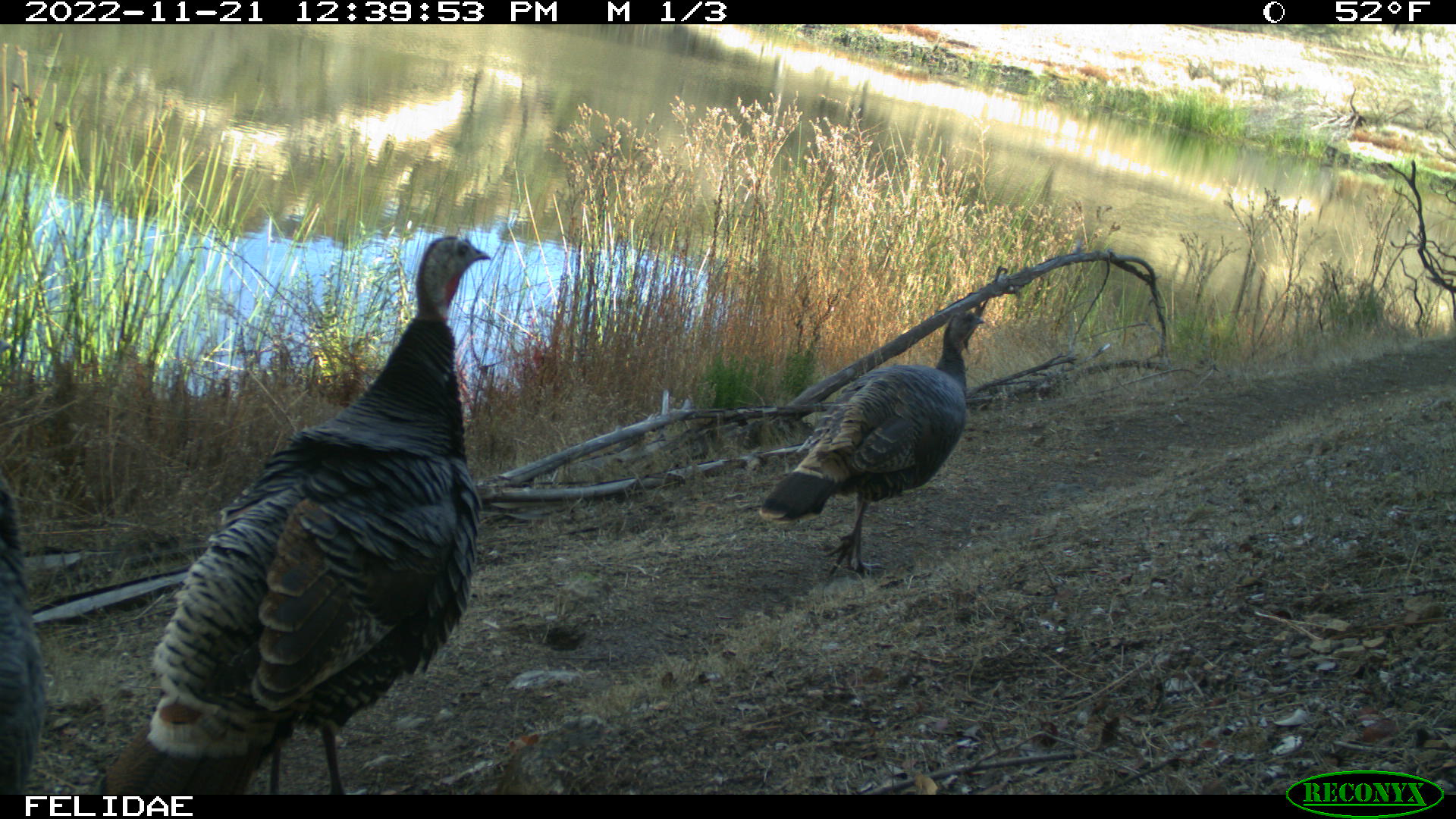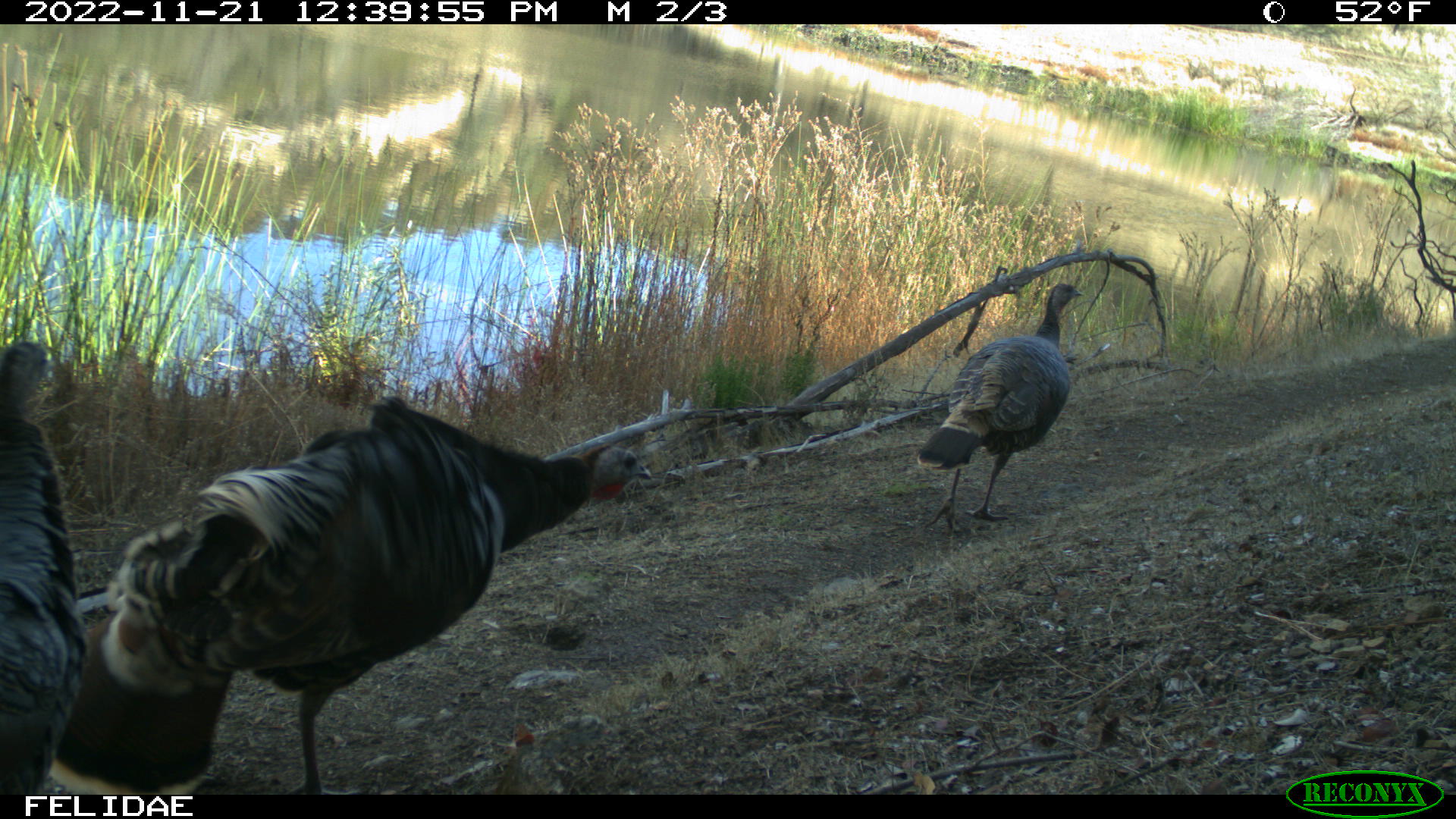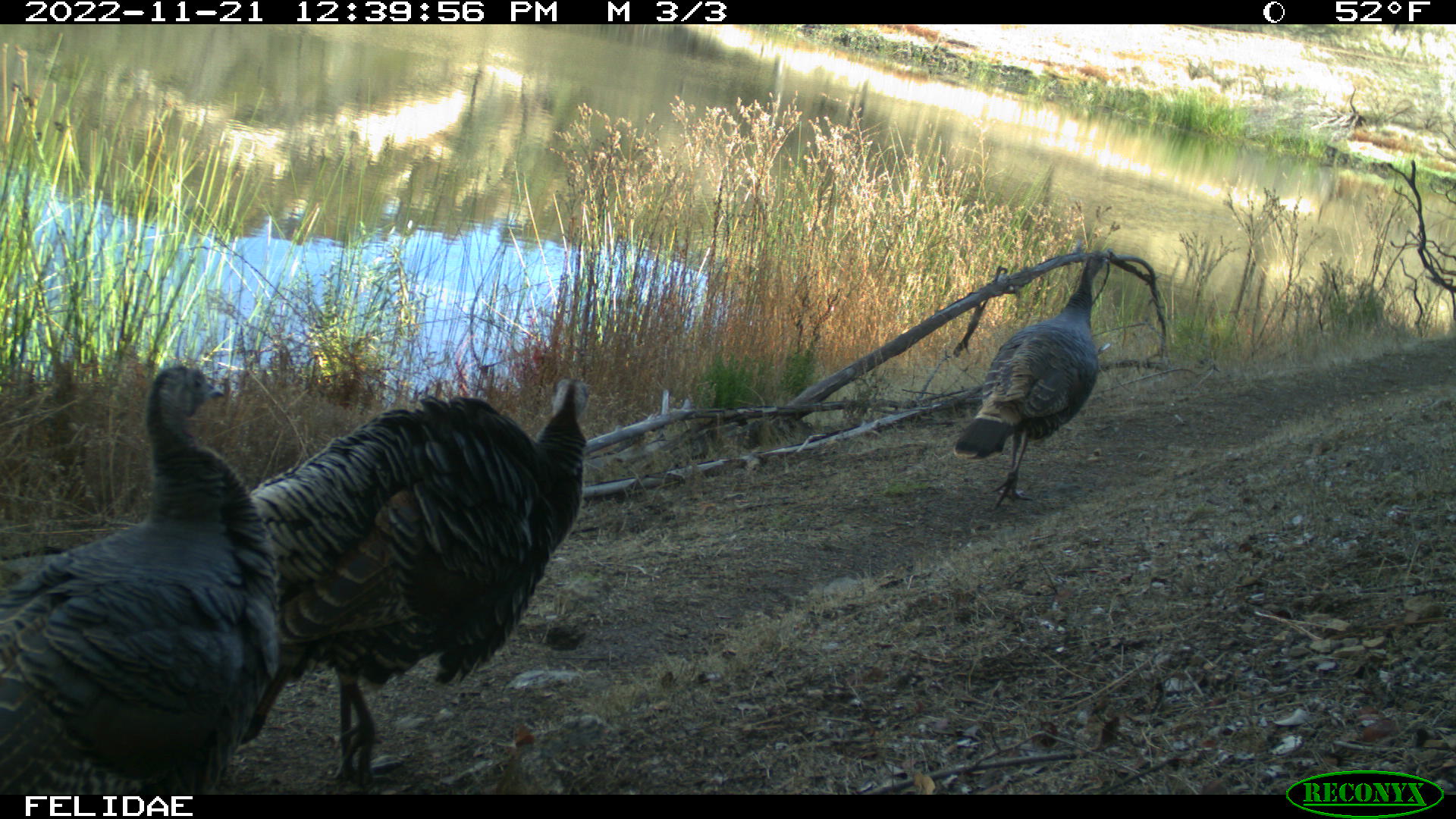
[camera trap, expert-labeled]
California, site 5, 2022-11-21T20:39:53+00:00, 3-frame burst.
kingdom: Animalia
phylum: Chordata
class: Aves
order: Galliformes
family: Phasianidae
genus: Meleagris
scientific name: Meleagris gallopavo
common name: turkey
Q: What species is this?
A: Turkey (Meleagris gallopavo).